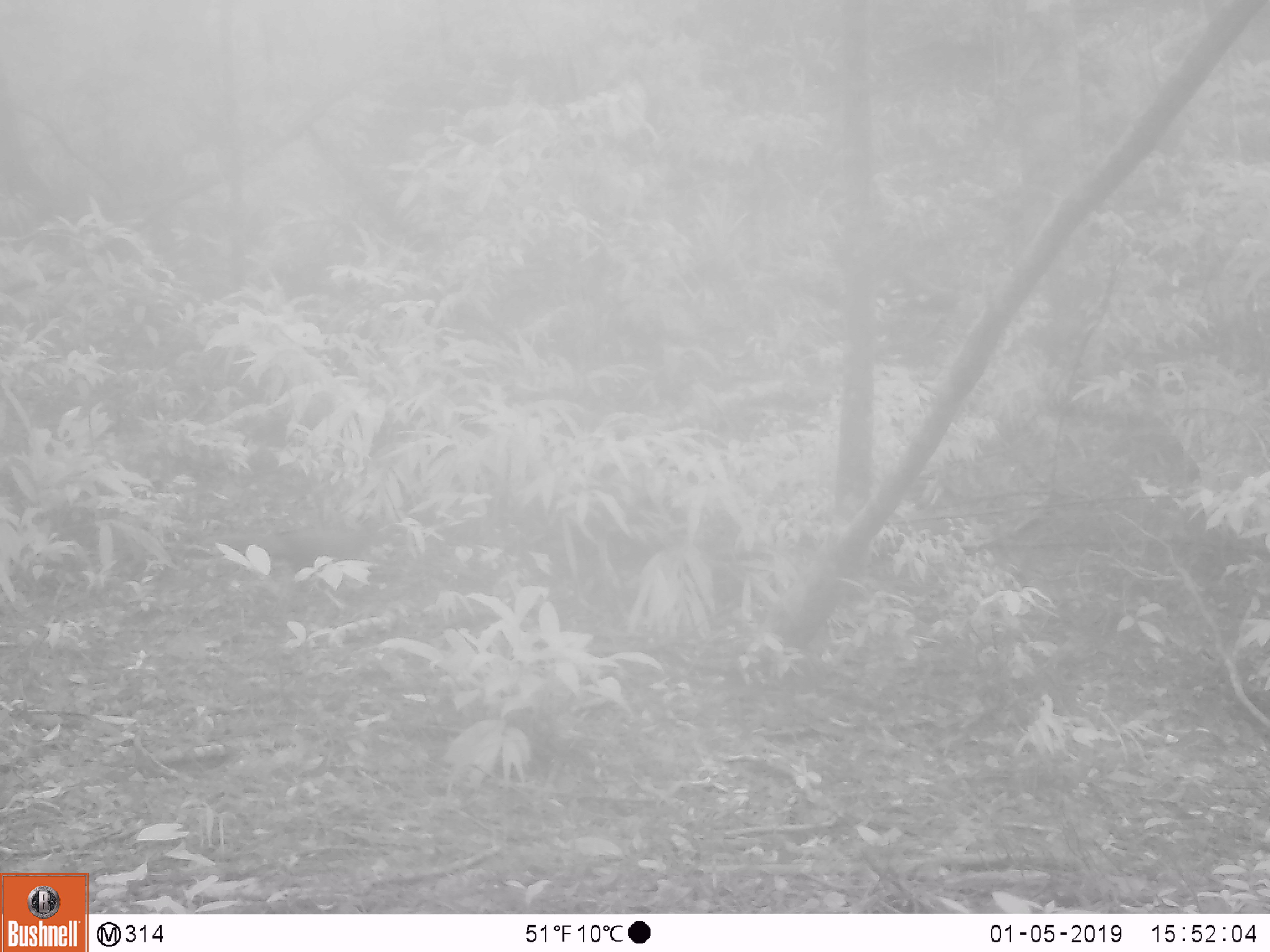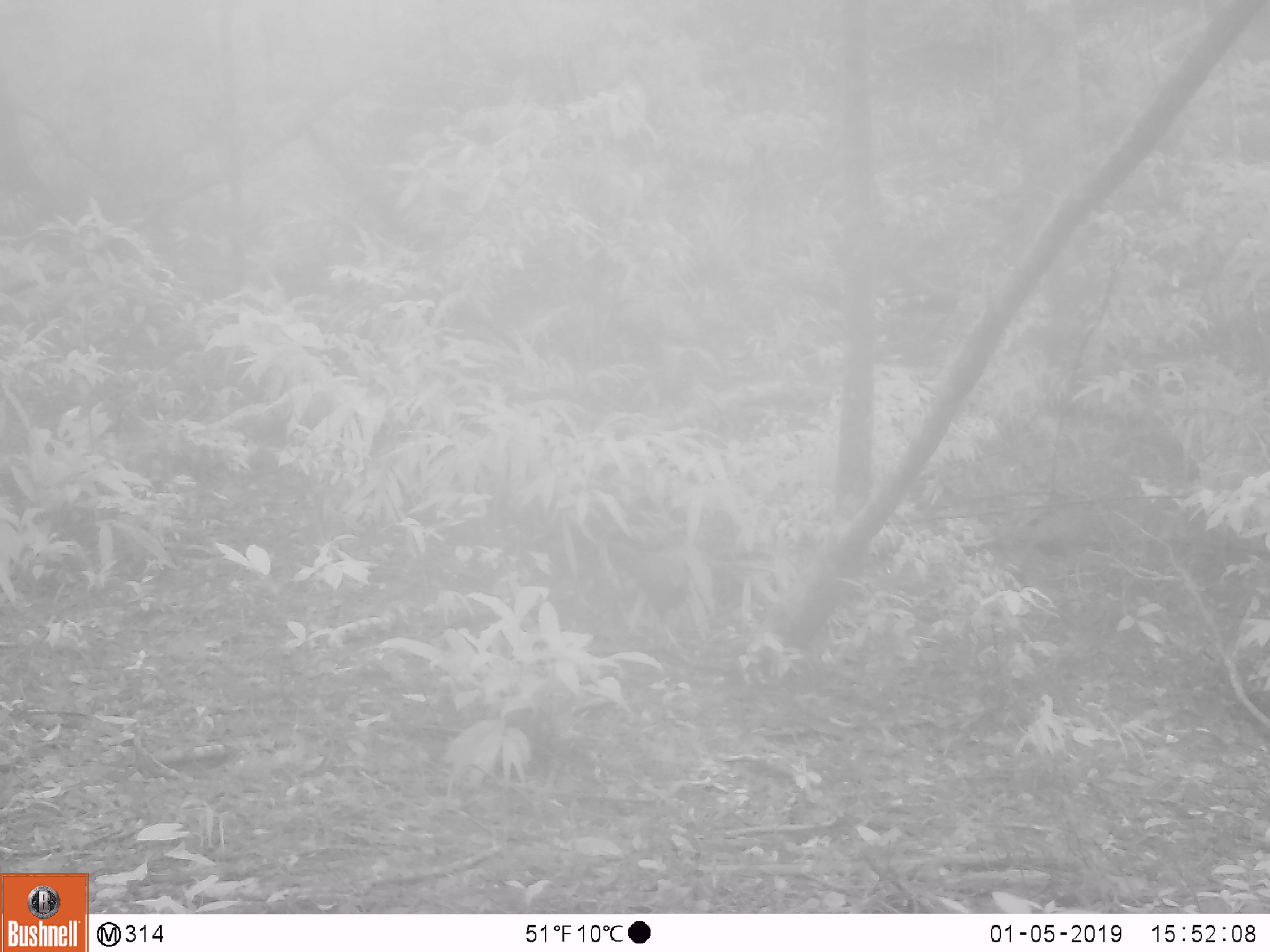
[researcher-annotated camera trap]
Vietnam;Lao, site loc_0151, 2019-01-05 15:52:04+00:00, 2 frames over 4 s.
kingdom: Animalia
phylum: Chordata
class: Aves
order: Galliformes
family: Phasianidae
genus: Lophura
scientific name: Lophura nycthemera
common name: silver pheasant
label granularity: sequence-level